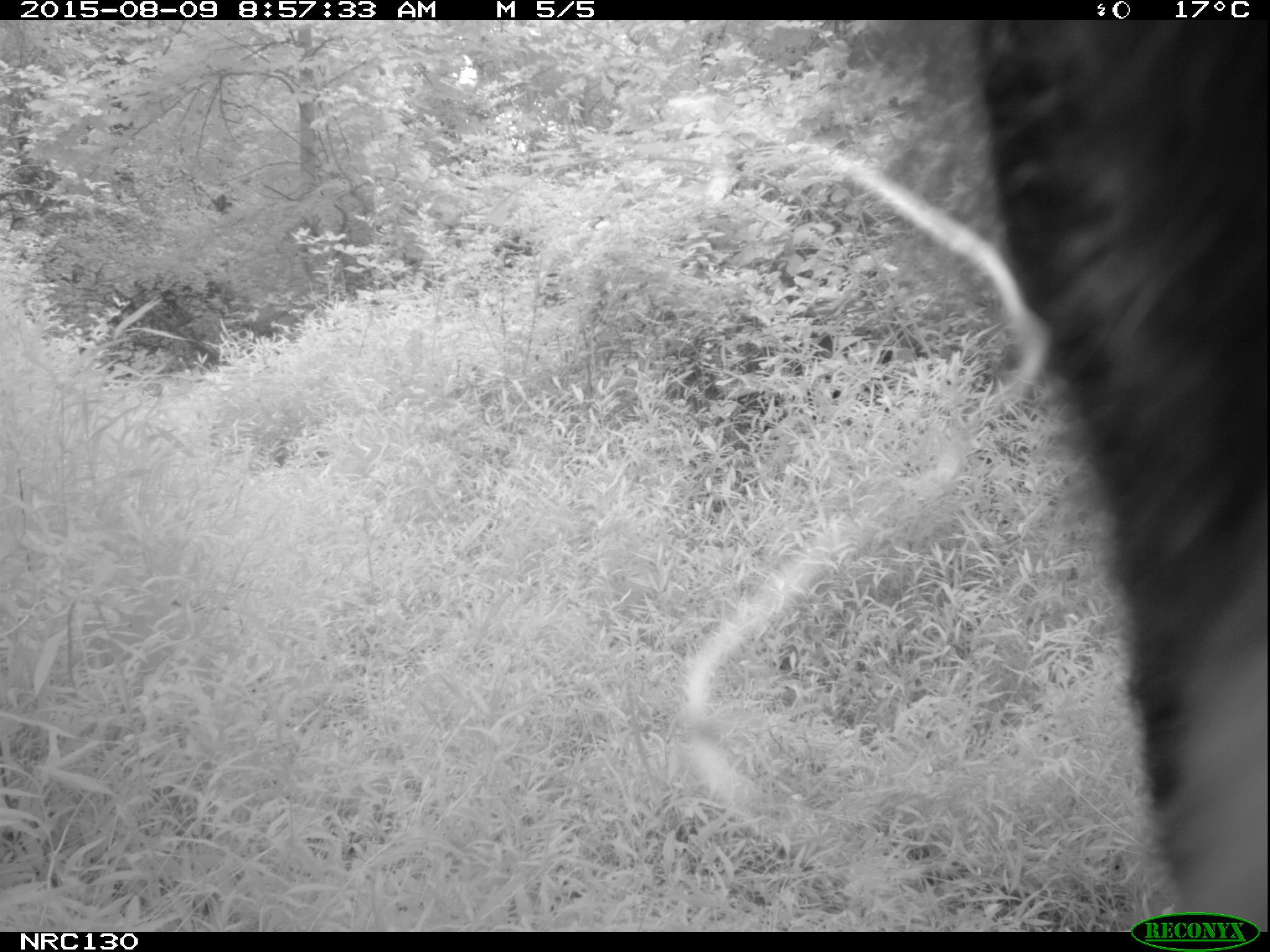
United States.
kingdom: Animalia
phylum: Chordata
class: Mammalia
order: Carnivora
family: Ursidae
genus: Ursus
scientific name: Ursus americanus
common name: american black bear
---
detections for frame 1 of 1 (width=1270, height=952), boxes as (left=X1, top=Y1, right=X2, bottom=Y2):
American Black Bear: (left=950, top=16, right=1264, bottom=927)